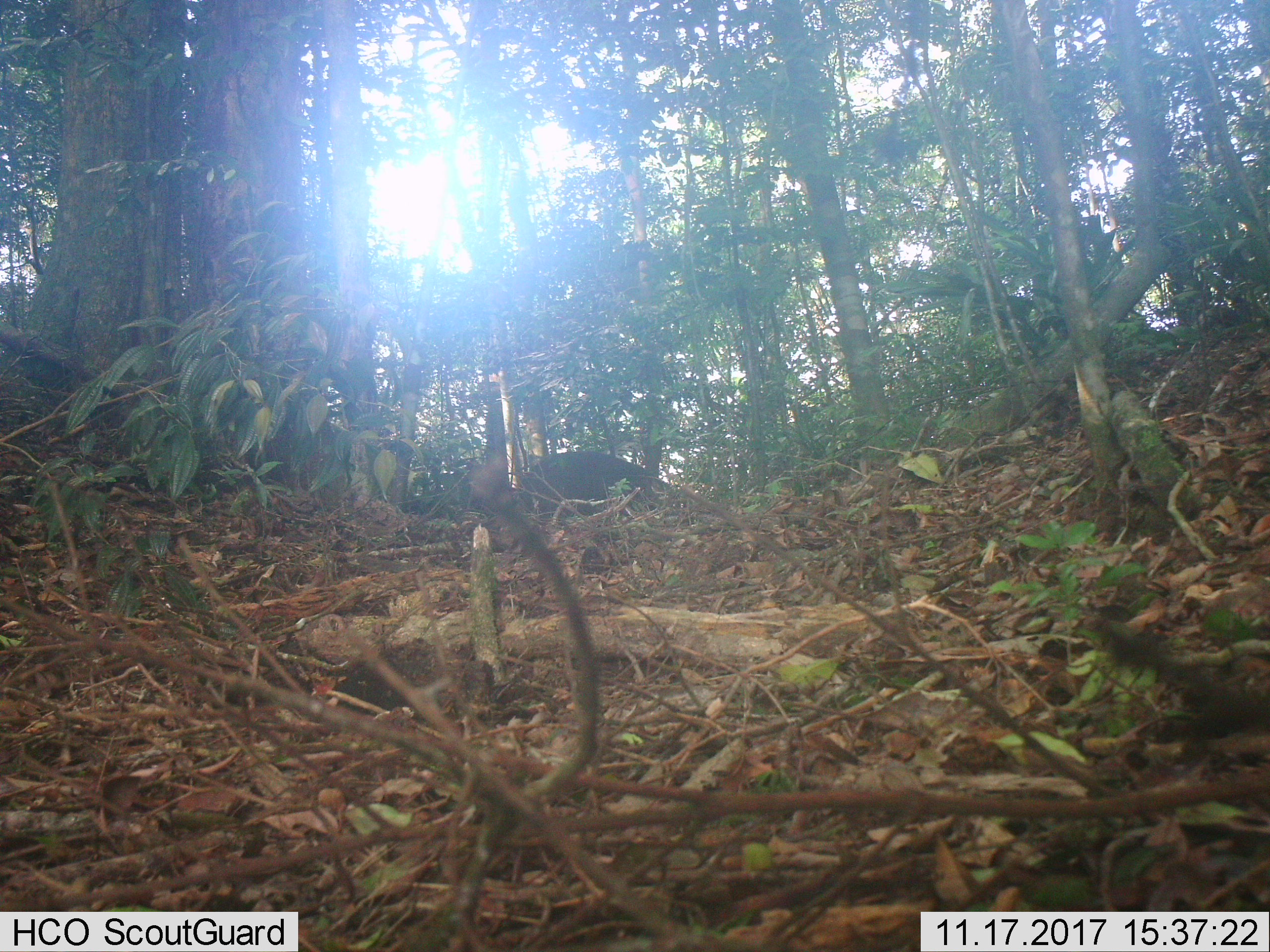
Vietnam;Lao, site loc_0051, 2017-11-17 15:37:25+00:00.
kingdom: Animalia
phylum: Chordata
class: Mammalia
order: Artiodactyla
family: Suidae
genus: Sus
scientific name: Sus scrofa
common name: eurasian wild pig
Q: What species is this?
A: Eurasian wild pig (Sus scrofa).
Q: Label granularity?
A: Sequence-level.